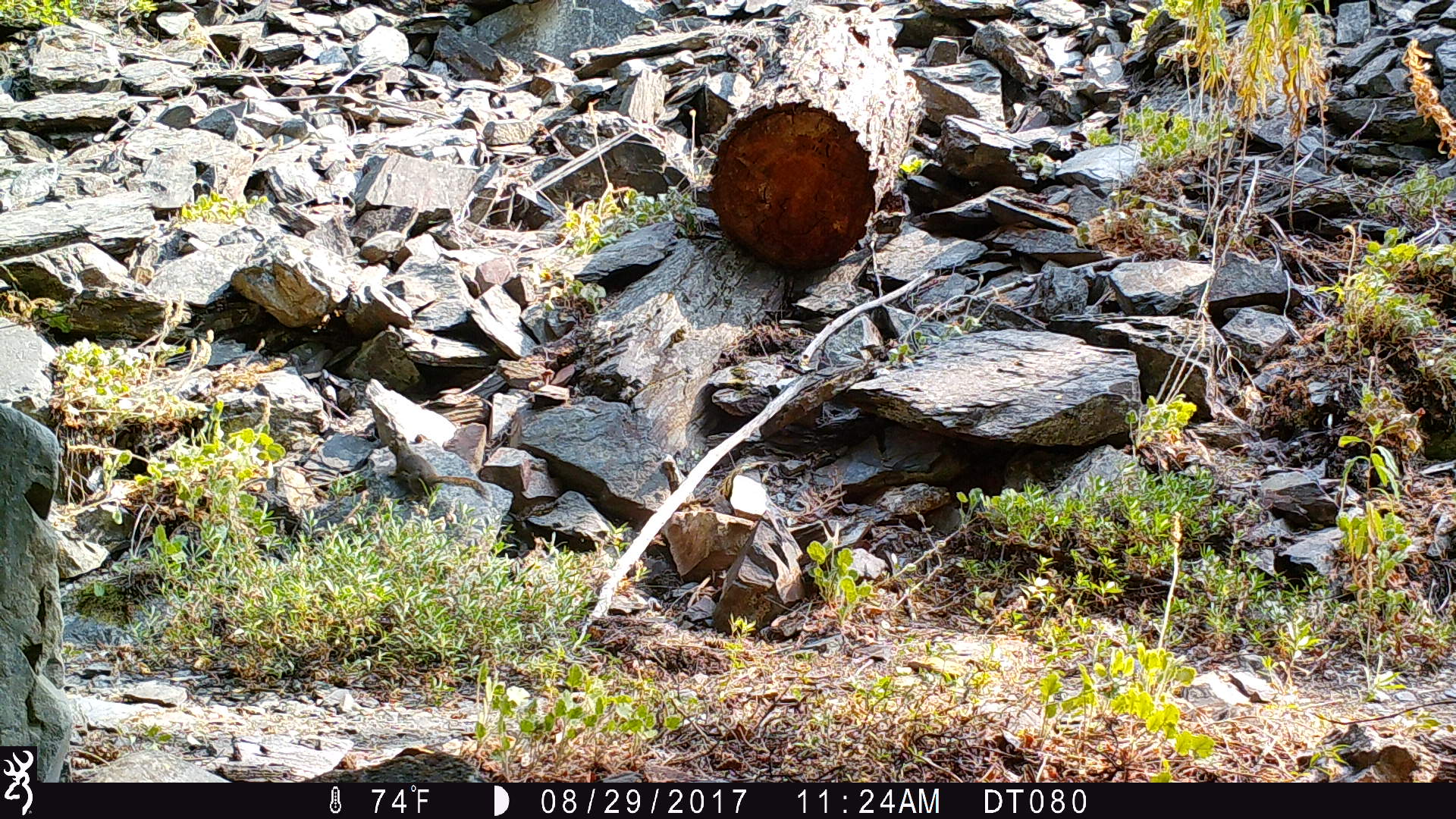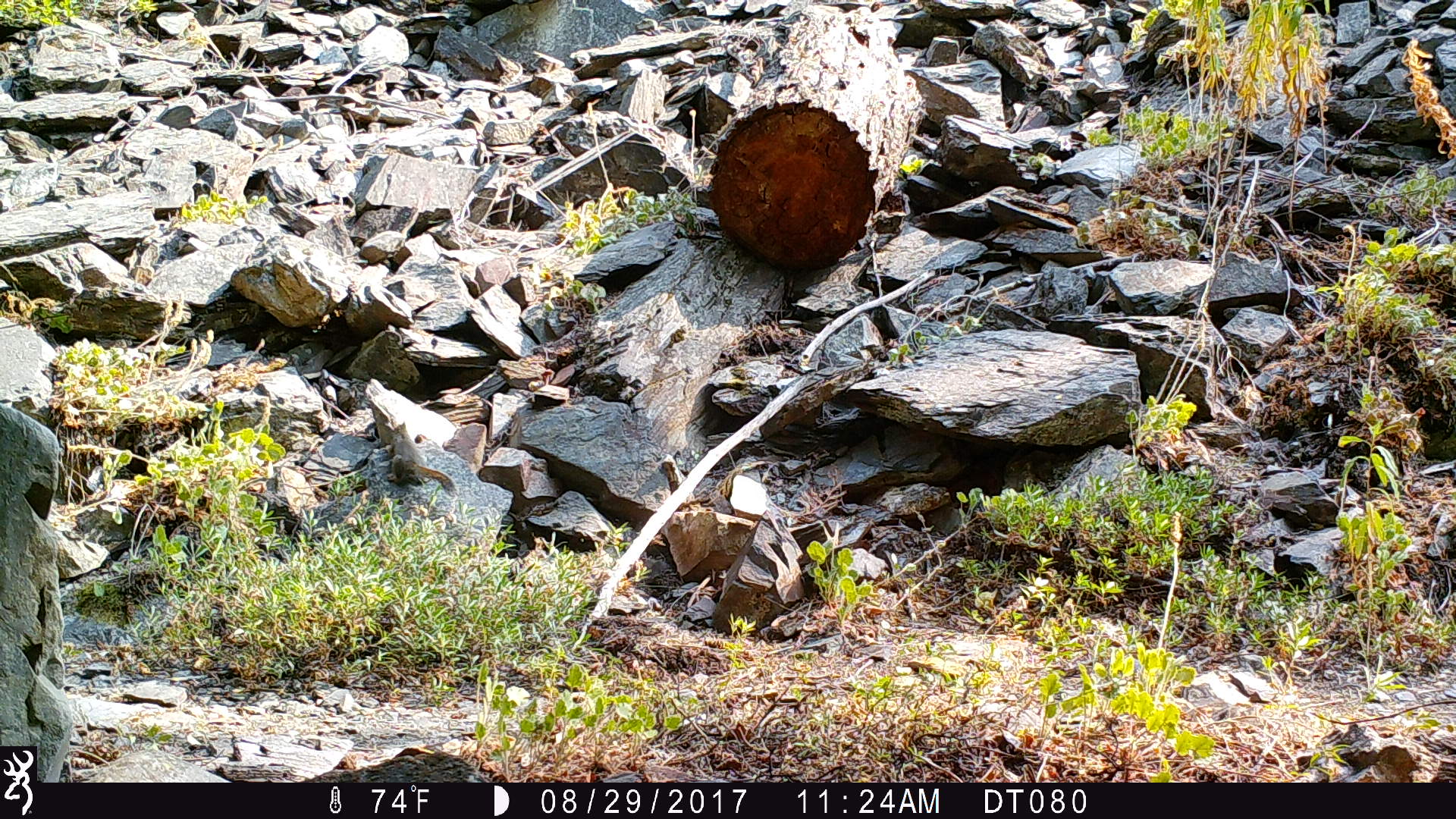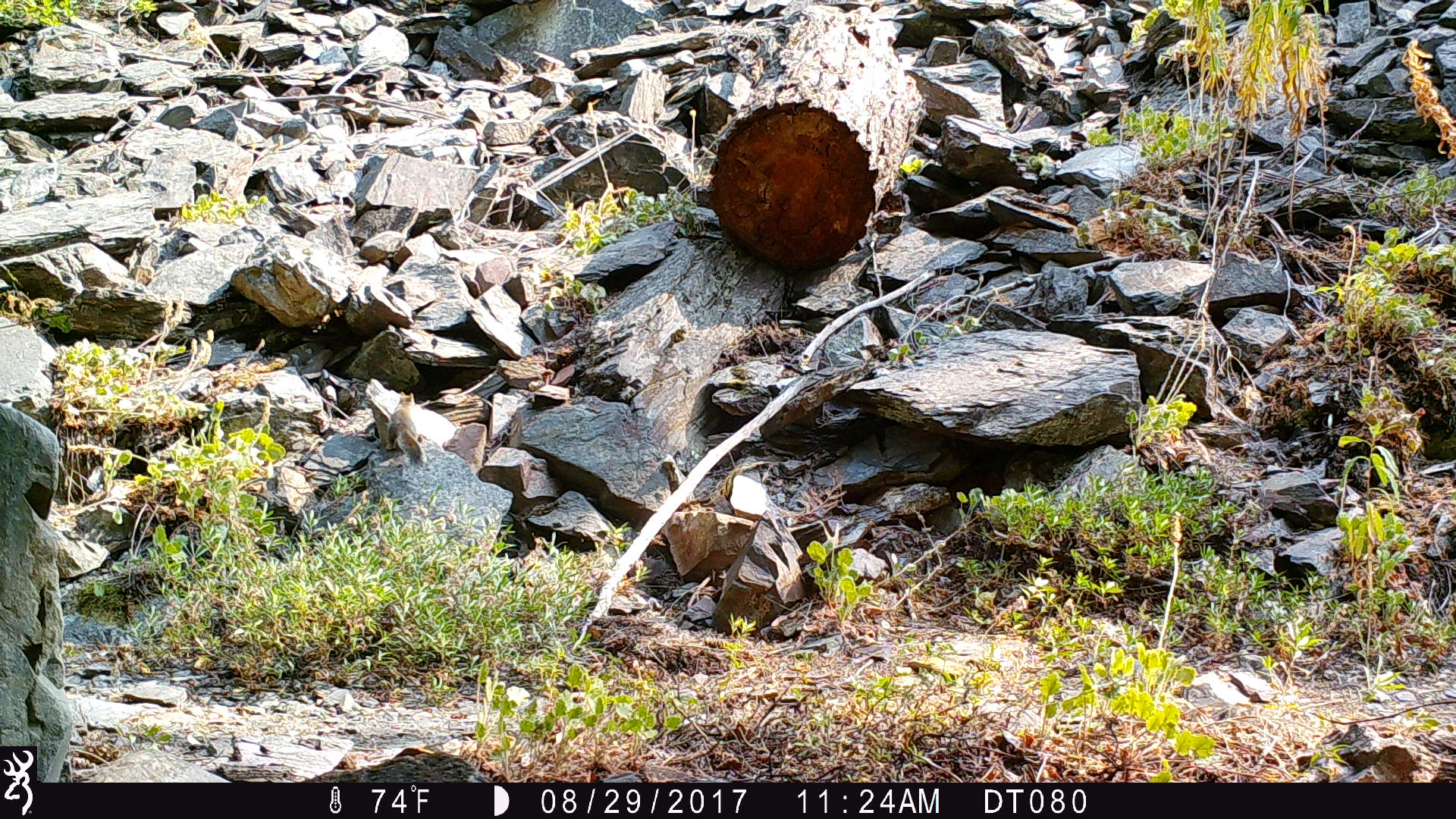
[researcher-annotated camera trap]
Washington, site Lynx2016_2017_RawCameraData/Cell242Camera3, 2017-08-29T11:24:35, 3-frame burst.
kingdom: Animalia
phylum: Chordata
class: Mammalia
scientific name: Mammalia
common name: small mammal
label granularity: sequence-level